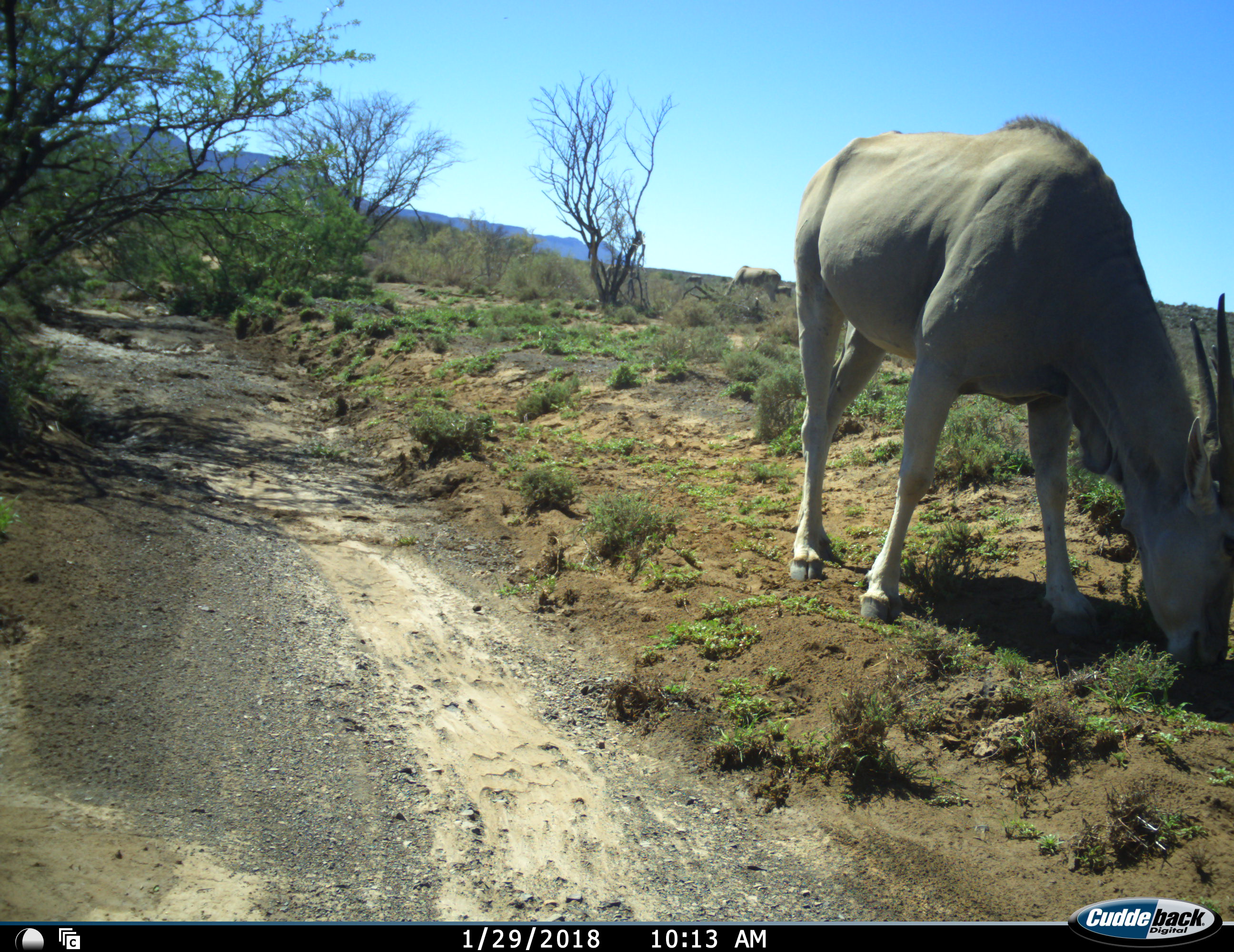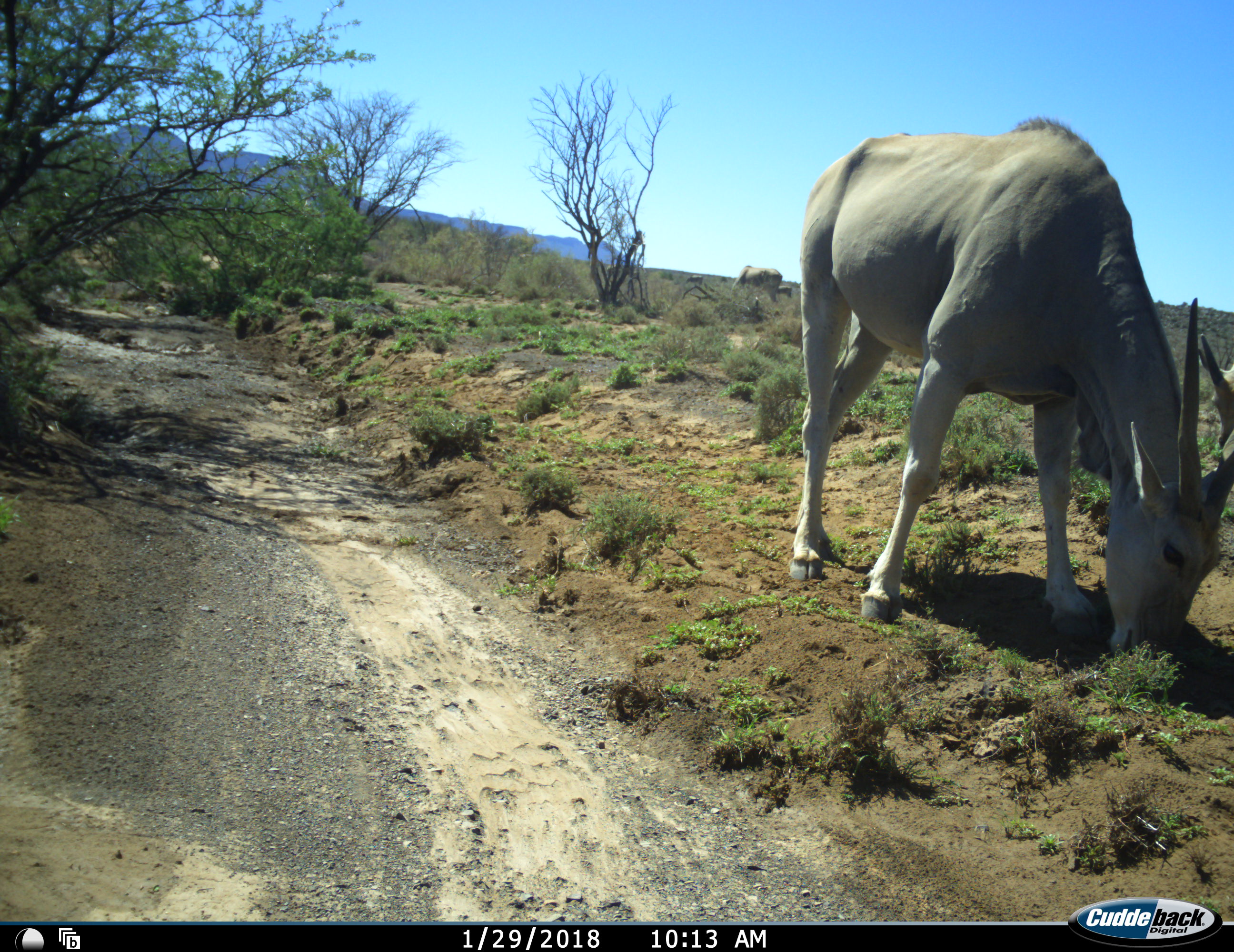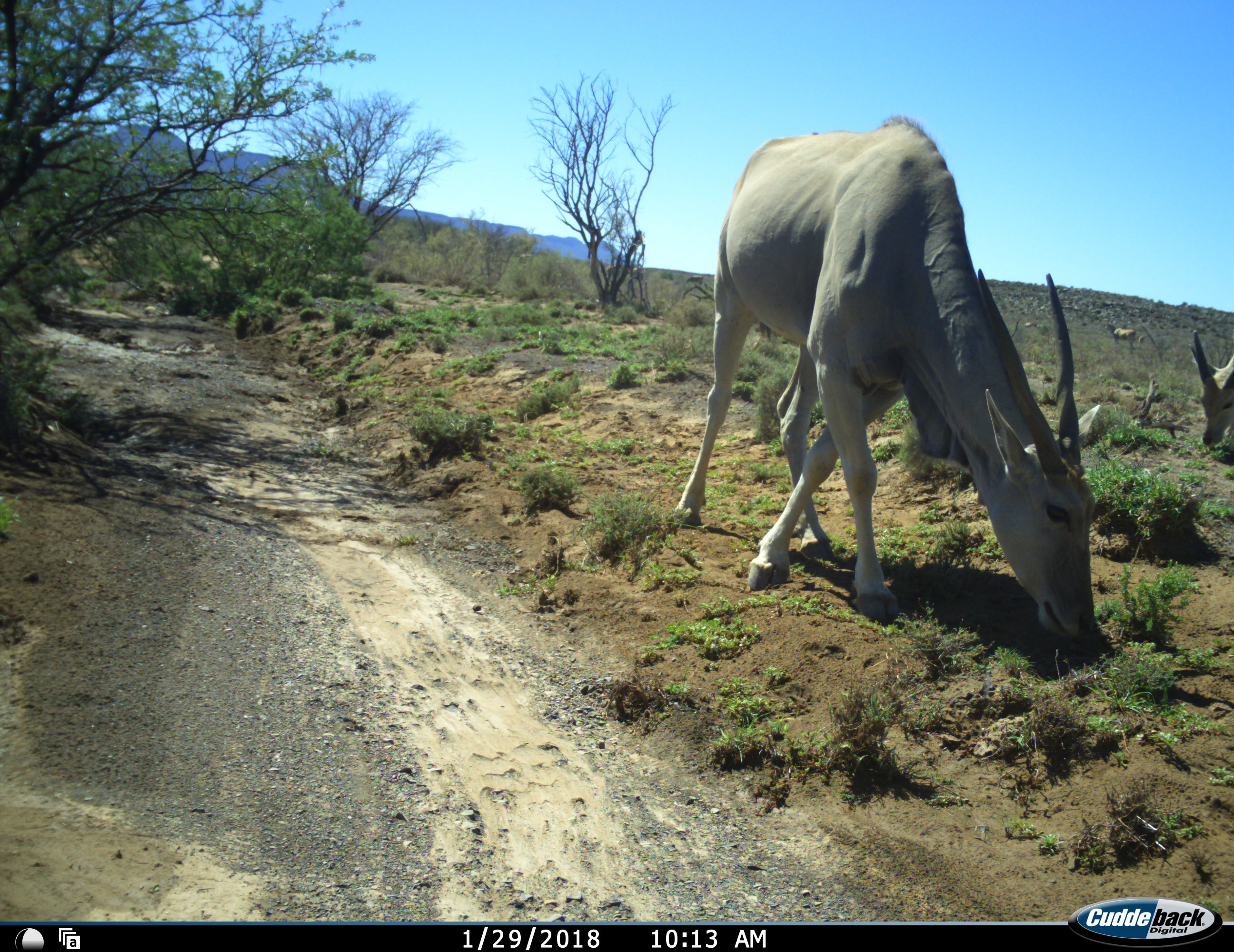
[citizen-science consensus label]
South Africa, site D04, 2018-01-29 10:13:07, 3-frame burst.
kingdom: Animalia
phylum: Chordata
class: Mammalia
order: Artiodactyla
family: Bovidae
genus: Tragelaphus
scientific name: Tragelaphus oryx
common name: eland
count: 4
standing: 30%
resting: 0%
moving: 20%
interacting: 0%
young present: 10%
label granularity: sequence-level